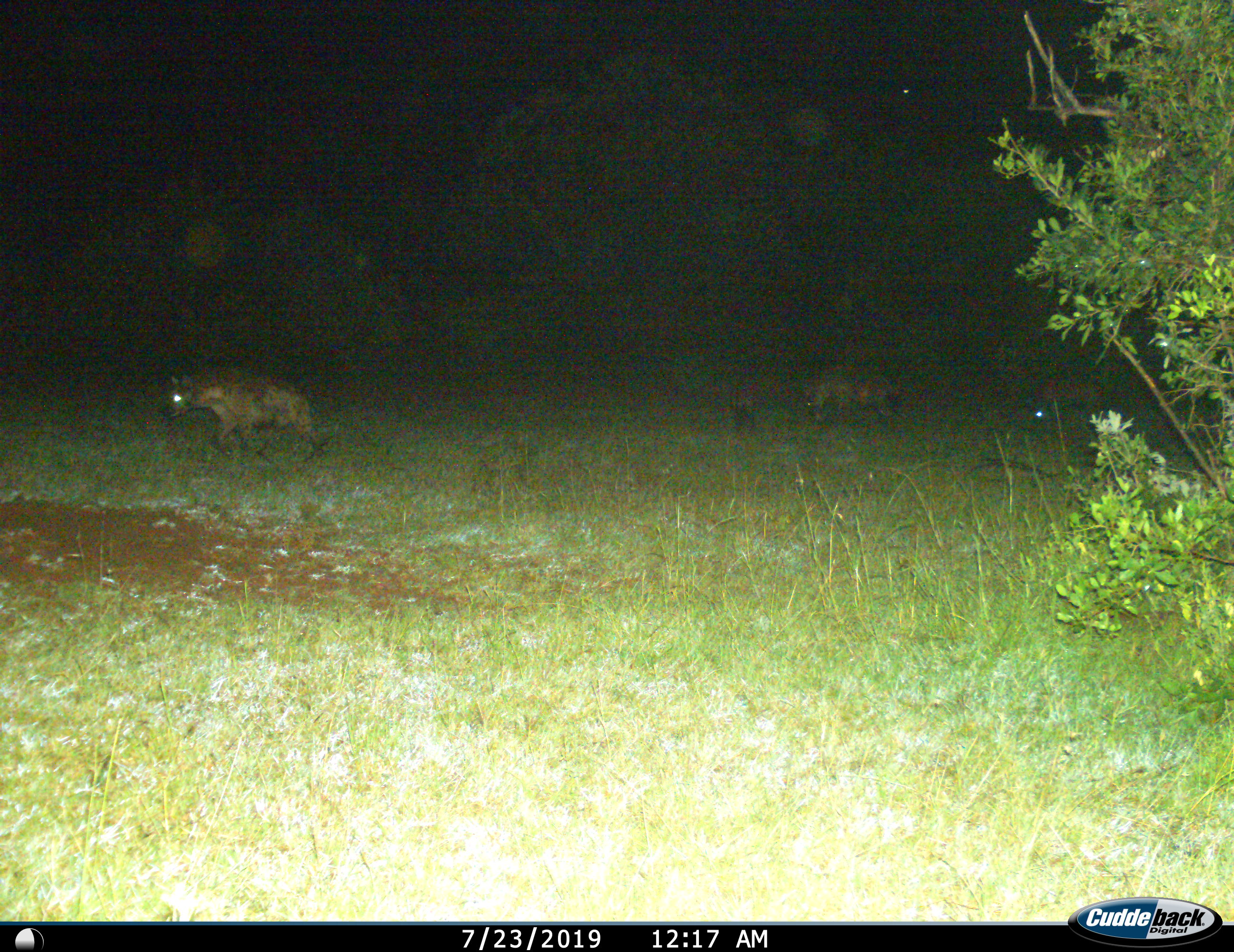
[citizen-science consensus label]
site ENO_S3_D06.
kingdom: Animalia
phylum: Chordata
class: Mammalia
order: Carnivora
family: Hyaenidae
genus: Crocuta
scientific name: Crocuta crocuta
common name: spotted hyena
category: hyenaspotted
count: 3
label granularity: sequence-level